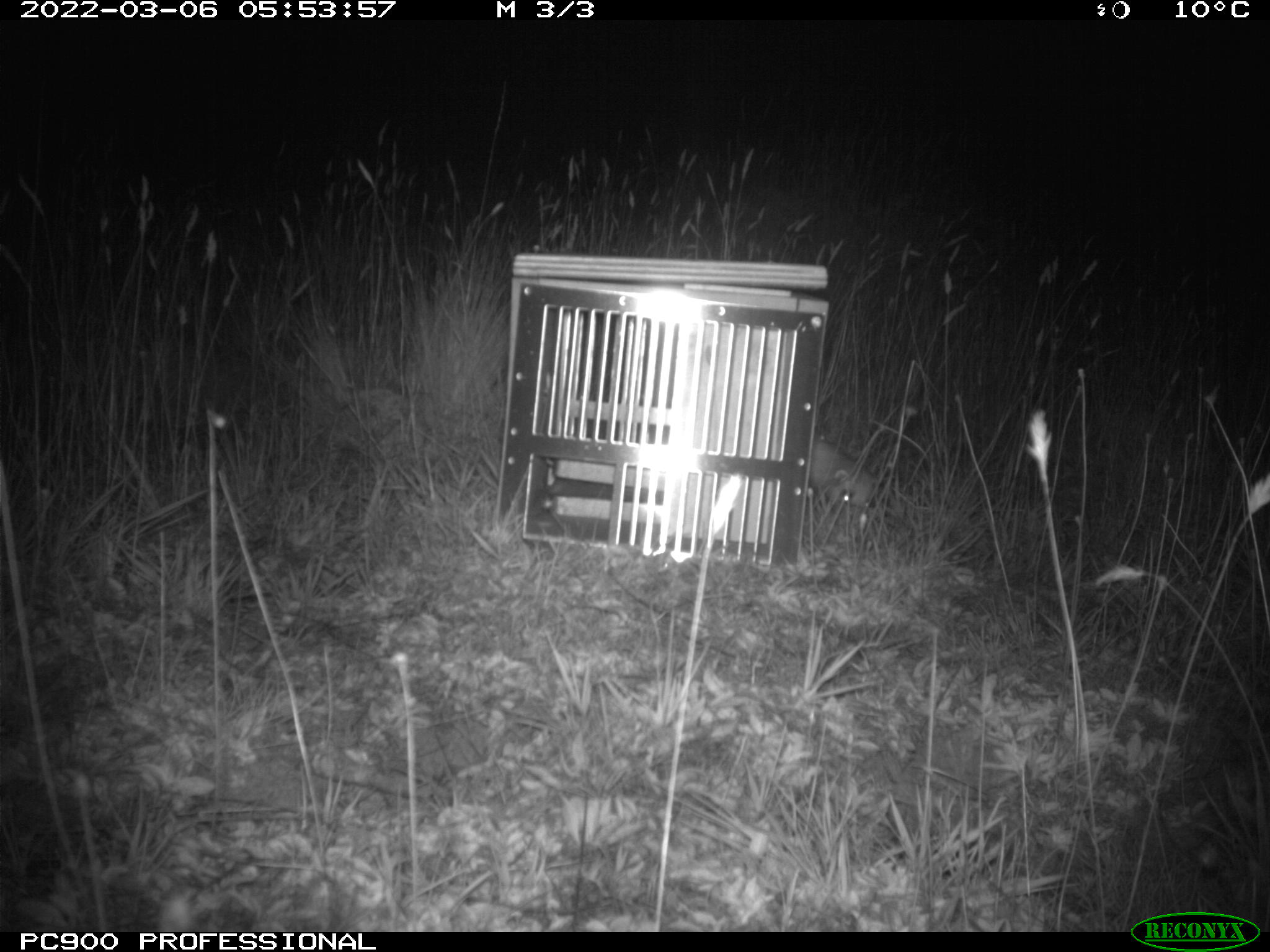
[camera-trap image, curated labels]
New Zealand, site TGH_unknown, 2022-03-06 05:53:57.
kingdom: Animalia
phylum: Chordata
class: Mammalia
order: Carnivora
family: Mustelidae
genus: Mustela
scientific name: Mustela furo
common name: ferret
Ferret (Mustela furo).